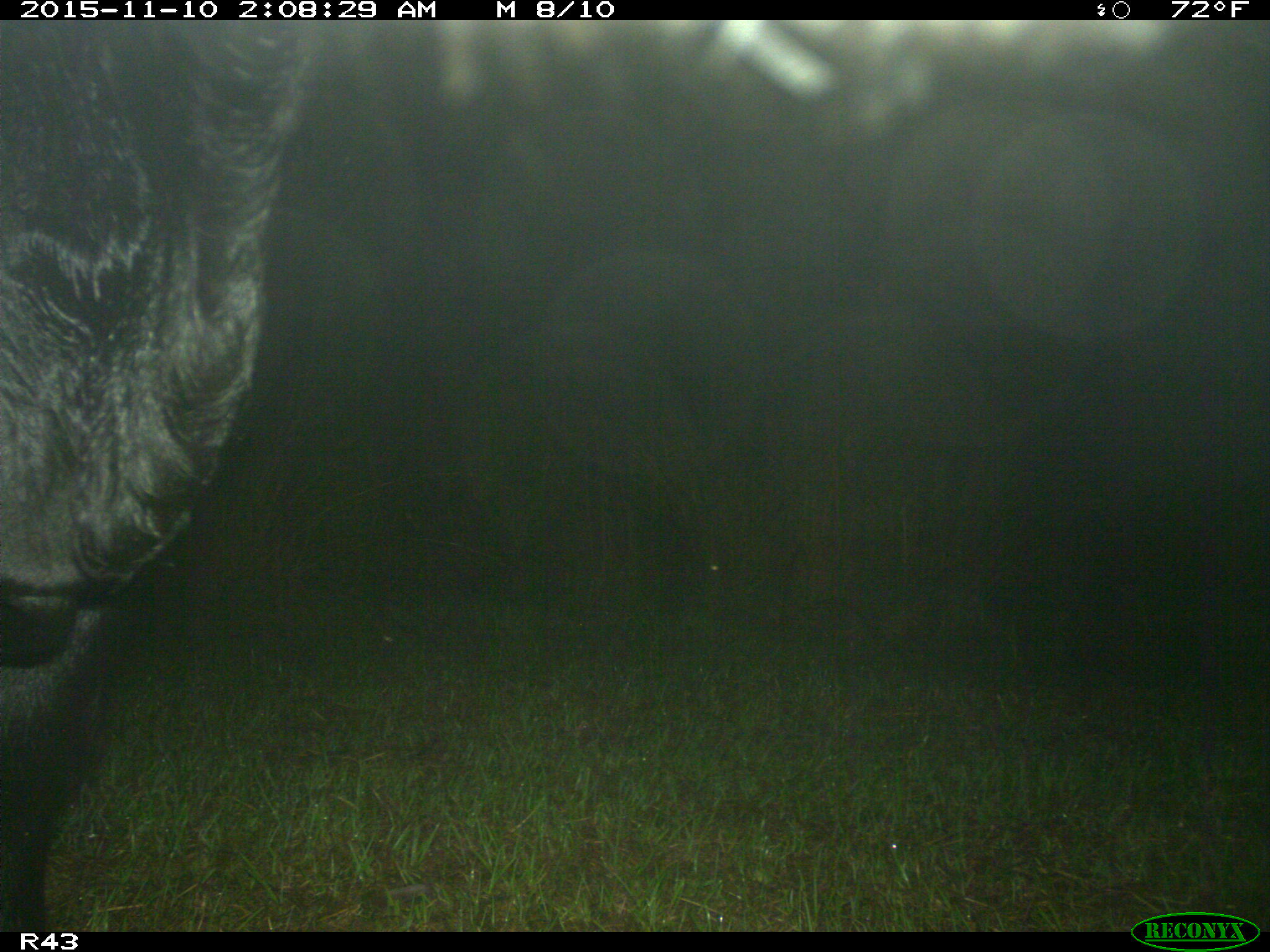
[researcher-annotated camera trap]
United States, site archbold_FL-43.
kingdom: Animalia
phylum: Chordata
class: Mammalia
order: Artiodactyla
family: Bovidae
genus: Bos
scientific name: Bos taurus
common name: domestic cow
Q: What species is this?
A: Bos taurus (domestic cow).